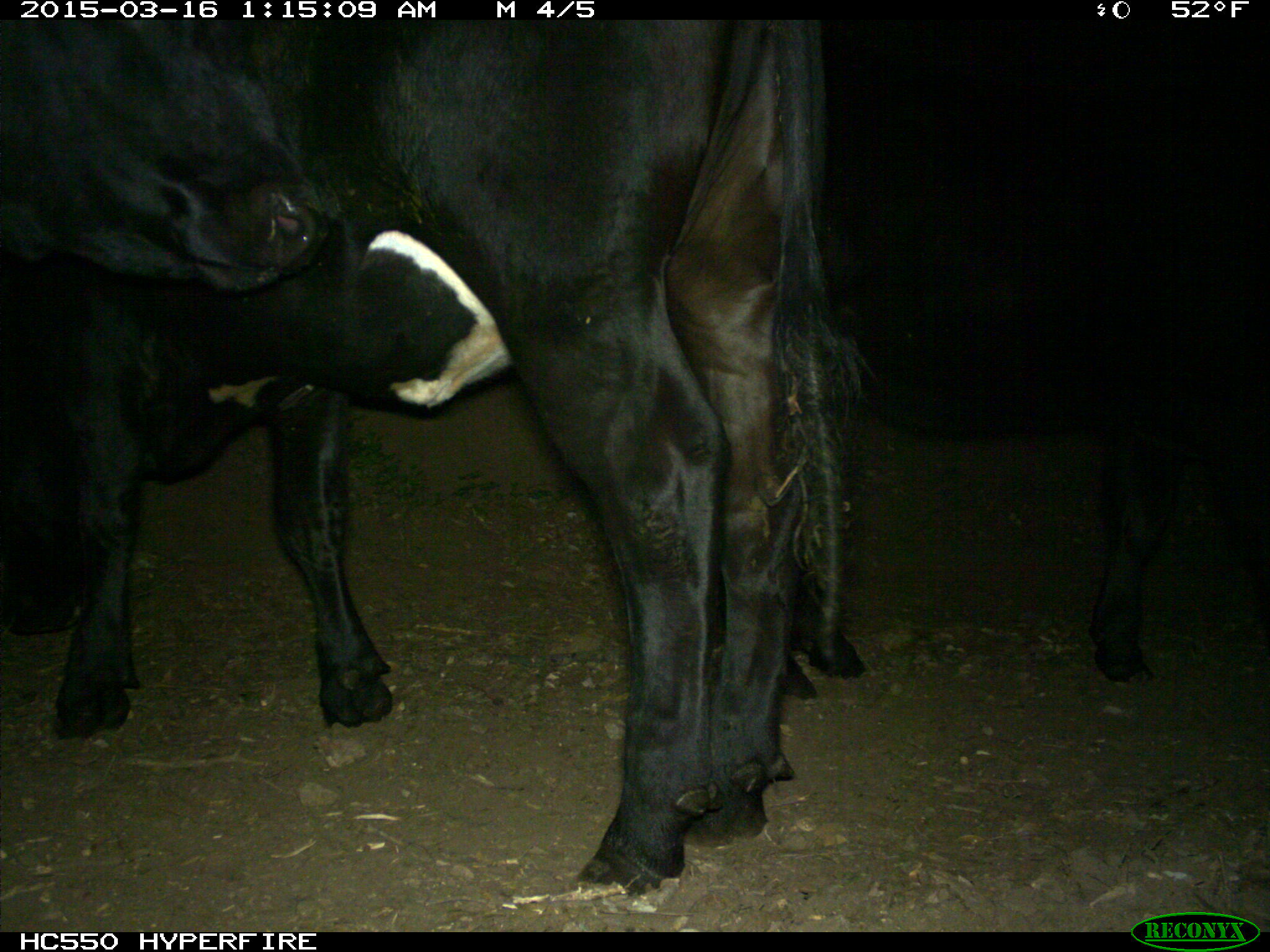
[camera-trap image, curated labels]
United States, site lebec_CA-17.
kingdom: Animalia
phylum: Chordata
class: Mammalia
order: Artiodactyla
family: Bovidae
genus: Bos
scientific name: Bos taurus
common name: domestic cow